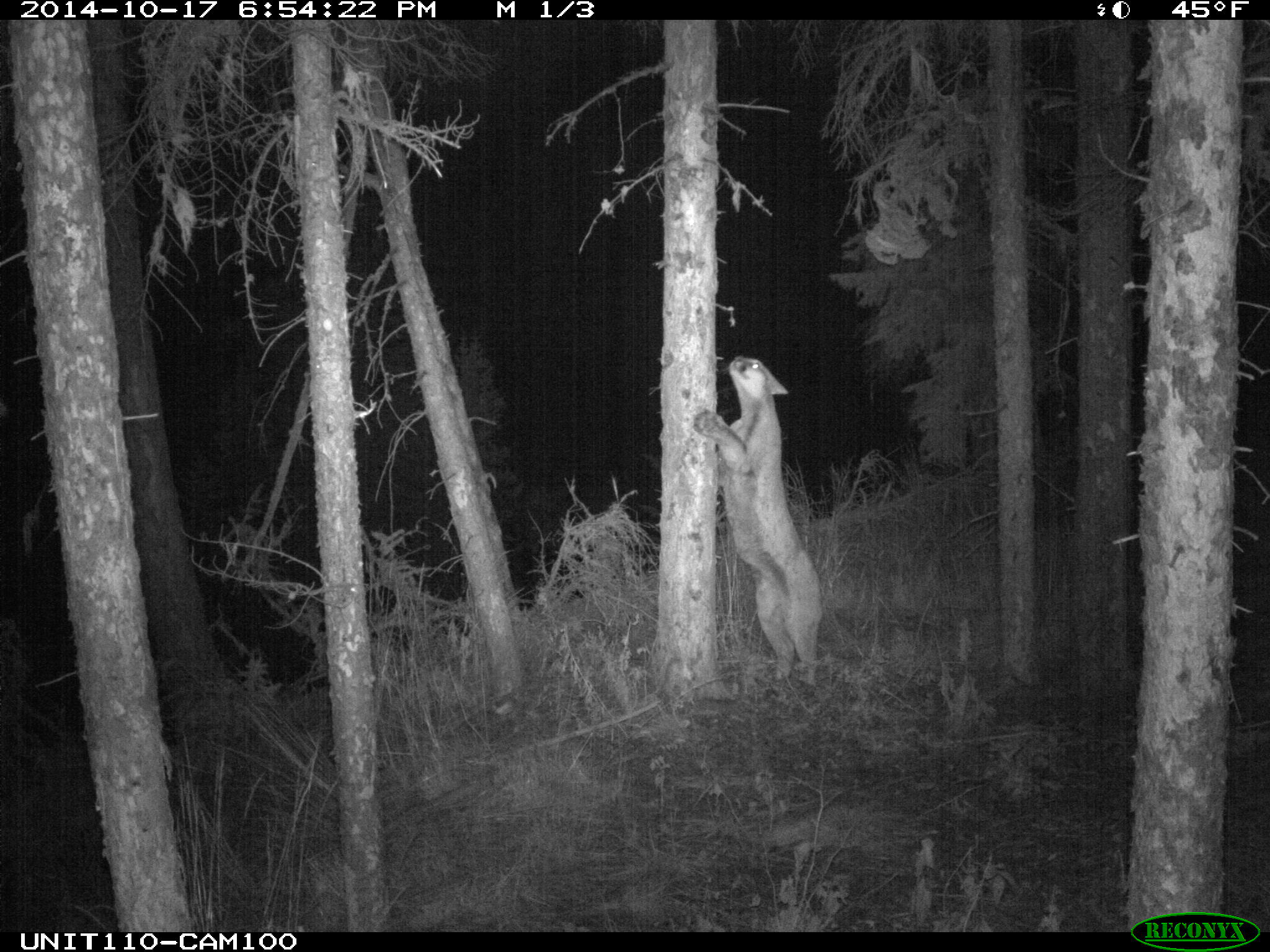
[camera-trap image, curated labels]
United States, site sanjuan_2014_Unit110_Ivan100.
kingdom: Animalia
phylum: Chordata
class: Mammalia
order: Carnivora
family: Felidae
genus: Puma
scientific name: Puma concolor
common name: mountain lion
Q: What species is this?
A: Puma concolor (mountain lion).